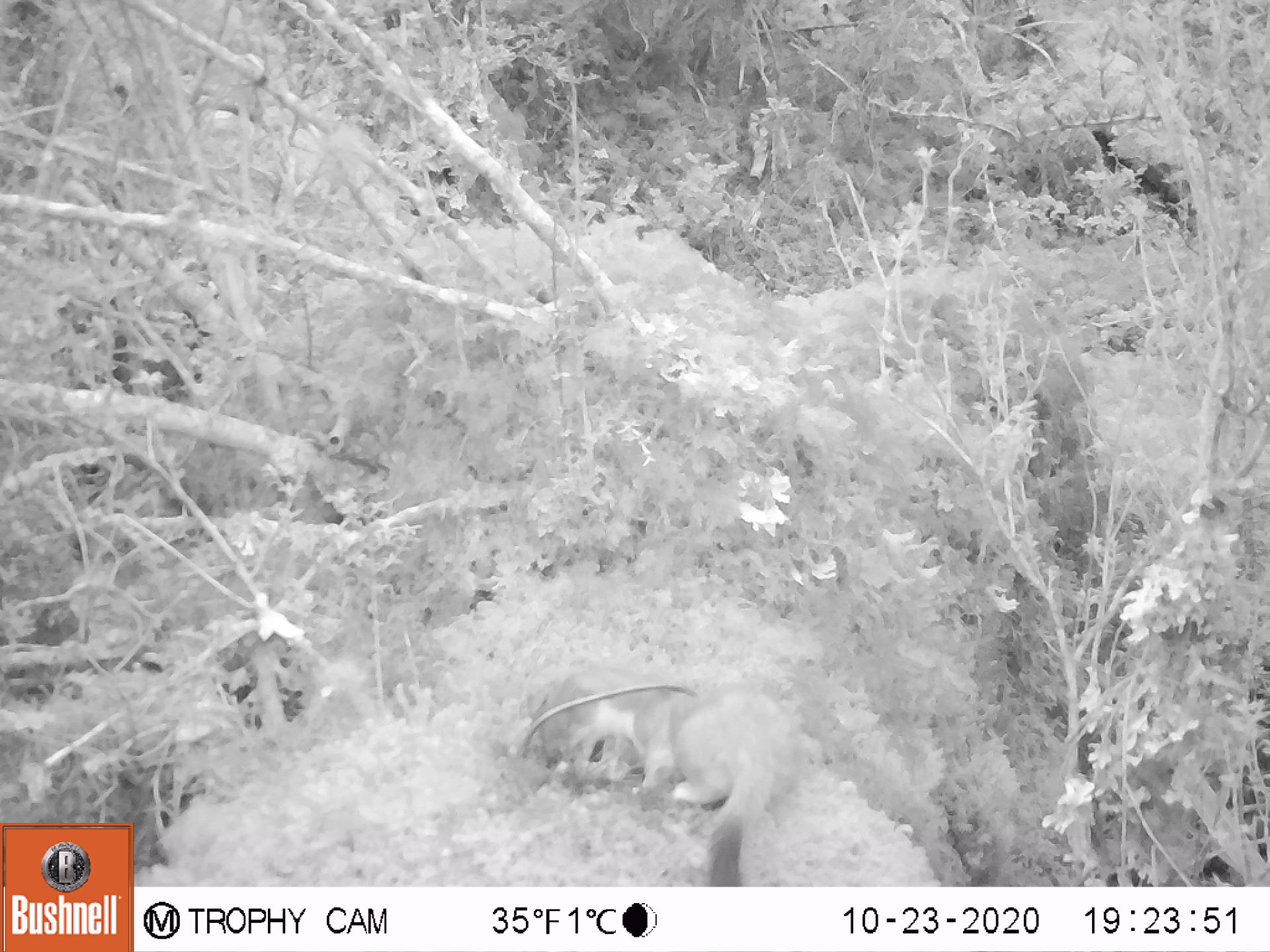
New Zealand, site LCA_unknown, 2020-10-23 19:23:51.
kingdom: Animalia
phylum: Chordata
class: Mammalia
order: Carnivora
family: Mustelidae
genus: Mustela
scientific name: Mustela erminea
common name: stoat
Stoat (Mustela erminea).